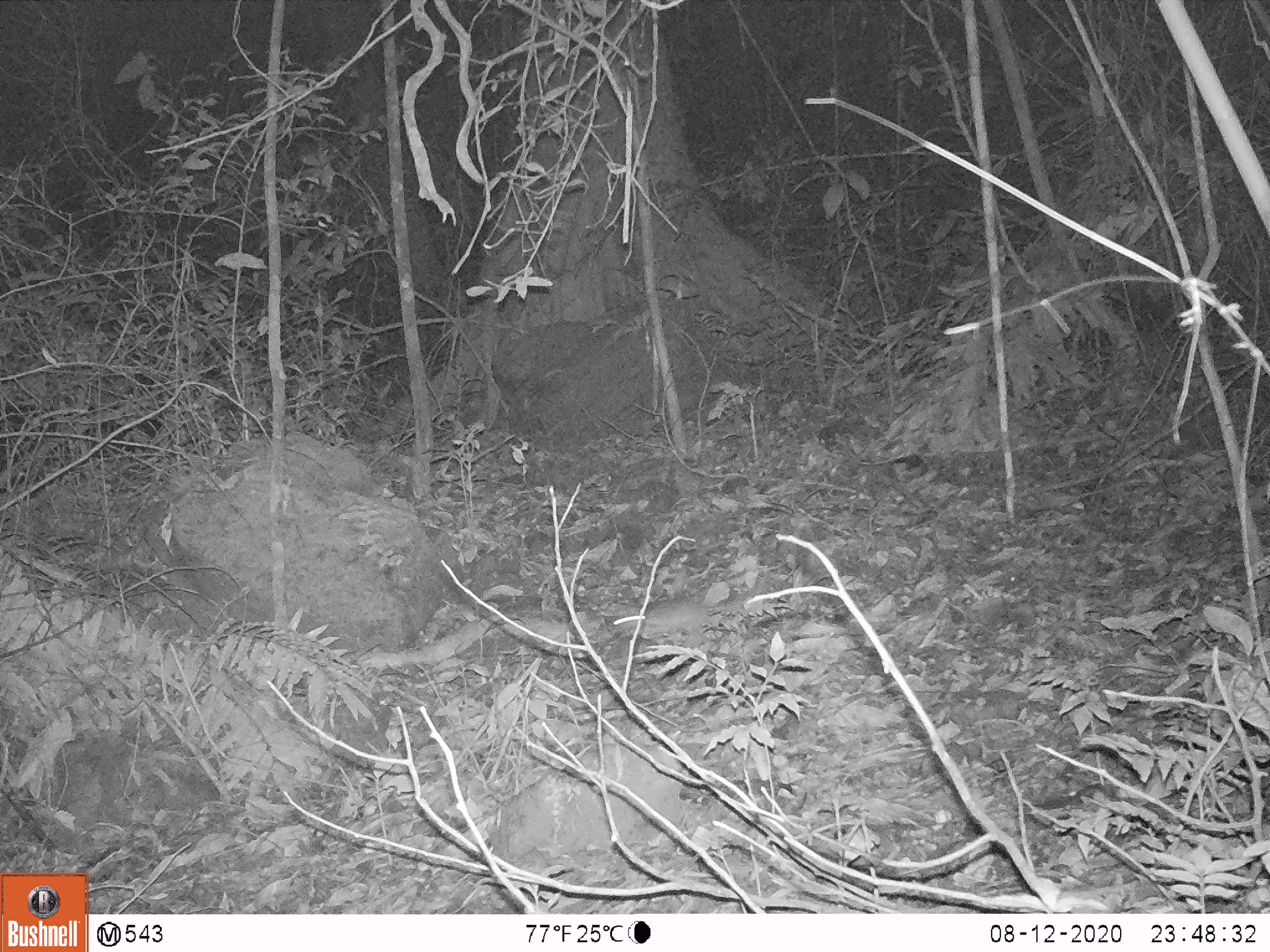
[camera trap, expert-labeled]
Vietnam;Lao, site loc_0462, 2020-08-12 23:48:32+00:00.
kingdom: Animalia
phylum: Chordata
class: Mammalia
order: Rodentia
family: Muridae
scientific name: Muridae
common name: old-world mice and rats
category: unidentified murid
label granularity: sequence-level